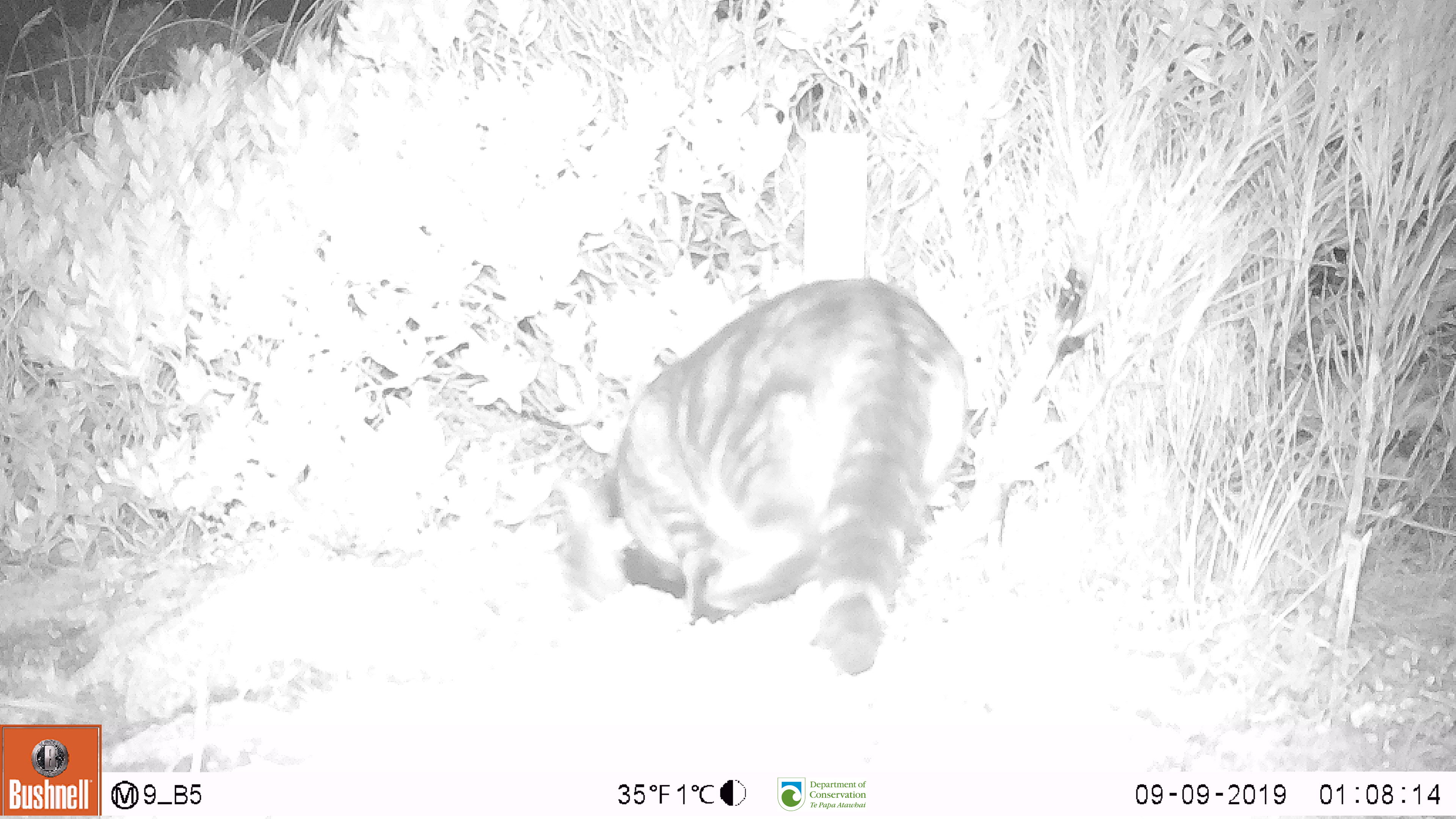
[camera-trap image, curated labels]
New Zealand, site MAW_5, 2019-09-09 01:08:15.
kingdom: Animalia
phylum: Chordata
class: Mammalia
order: Carnivora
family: Felidae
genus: Felis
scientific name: Felis catus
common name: domestic cat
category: cat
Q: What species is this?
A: Cat (domestic cat) (Felis catus).